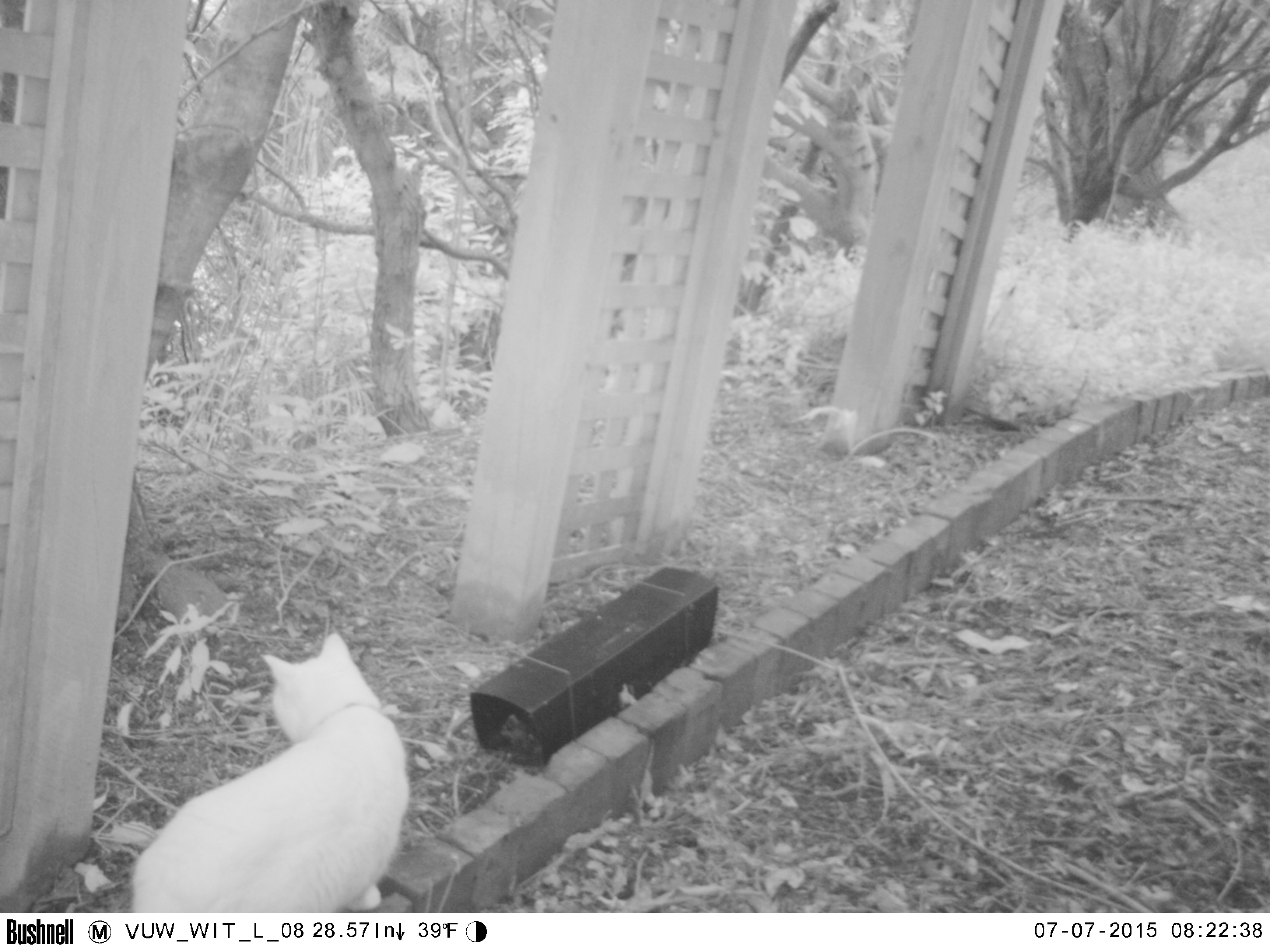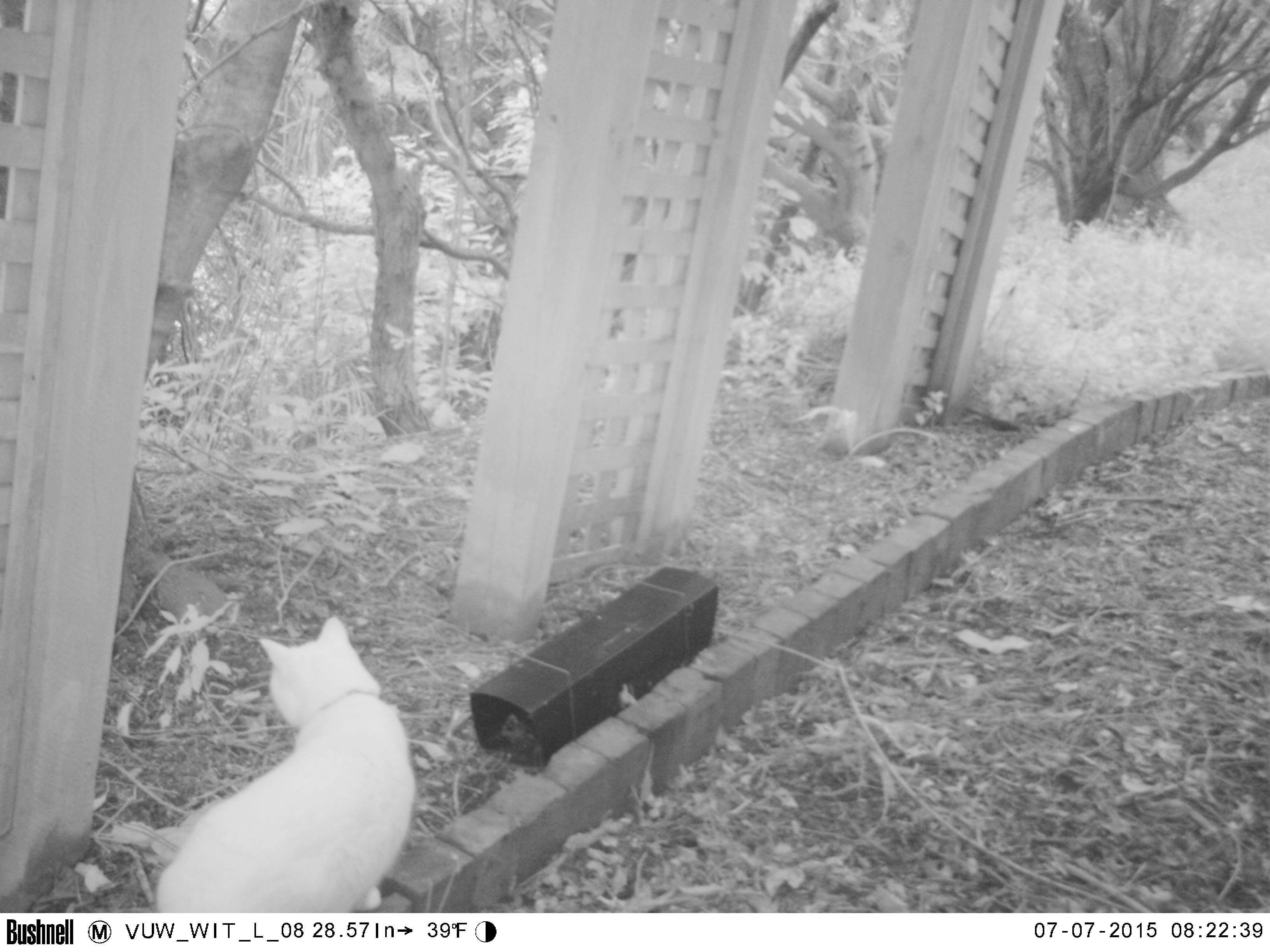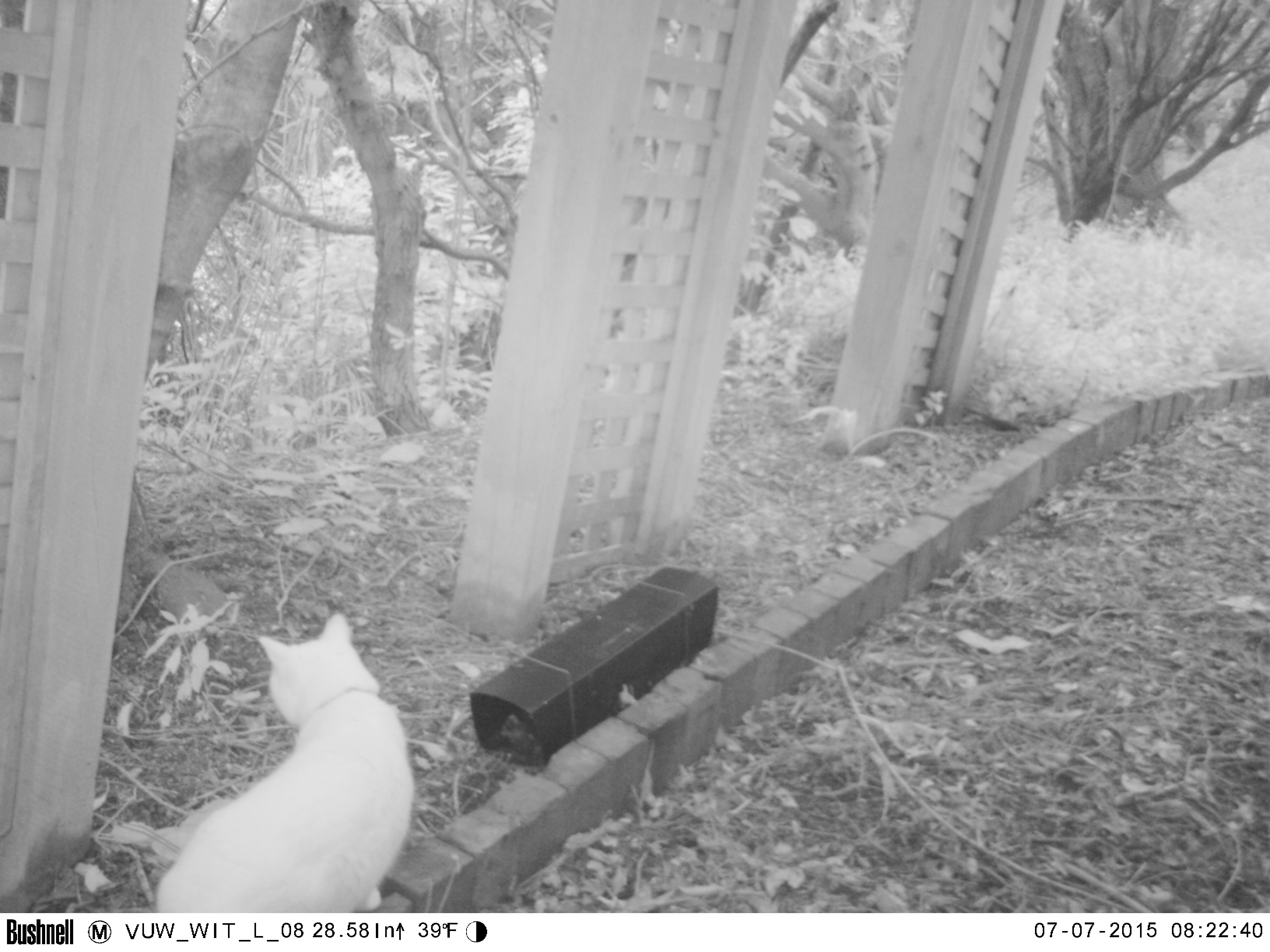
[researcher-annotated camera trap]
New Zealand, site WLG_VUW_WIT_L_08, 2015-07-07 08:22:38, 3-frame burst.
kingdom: Animalia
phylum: Chordata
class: Mammalia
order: Carnivora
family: Felidae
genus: Felis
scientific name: Felis catus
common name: domestic cat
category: cat